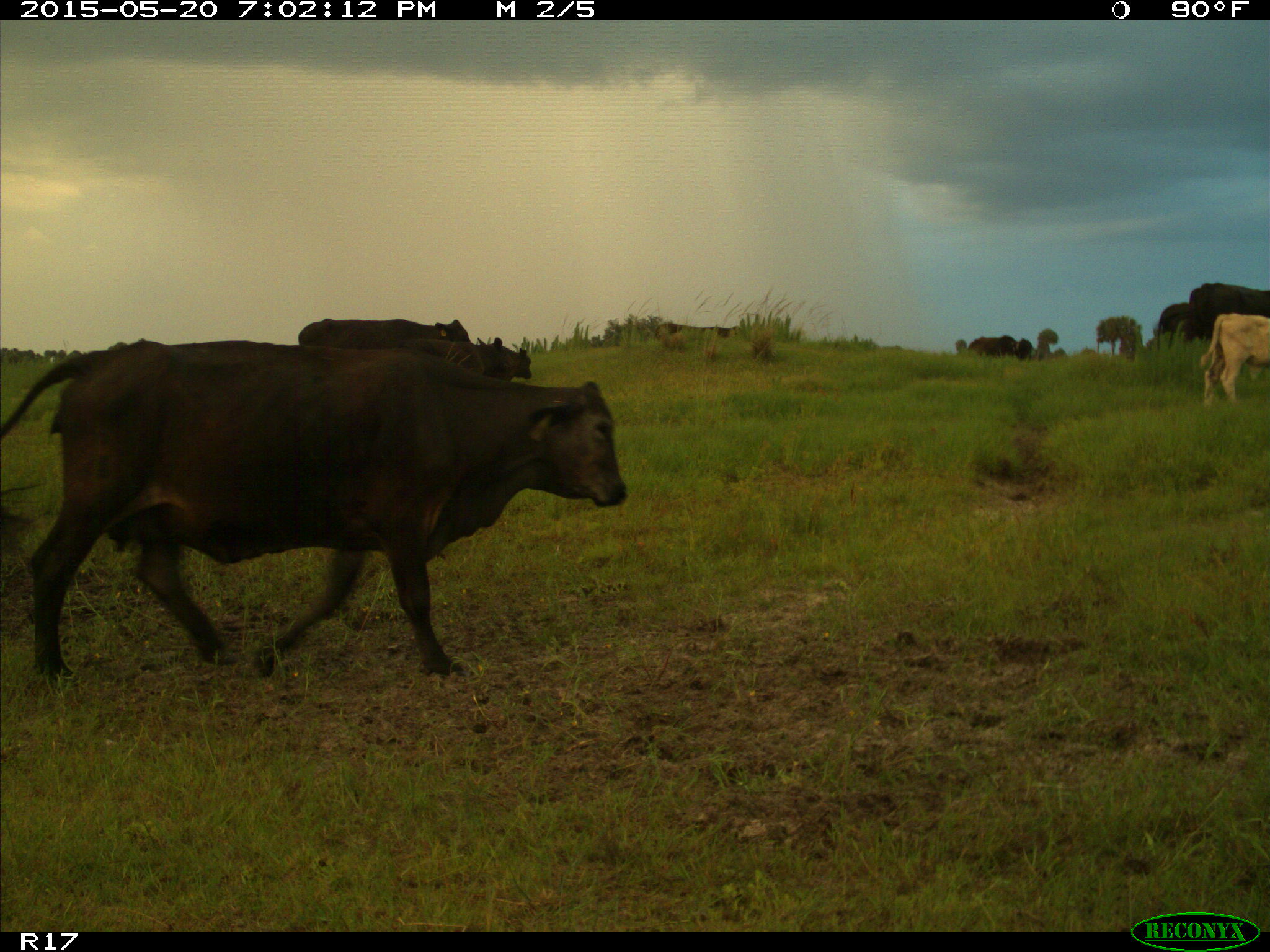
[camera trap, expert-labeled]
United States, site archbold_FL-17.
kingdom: Animalia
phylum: Chordata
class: Mammalia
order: Artiodactyla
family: Bovidae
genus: Bos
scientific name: Bos taurus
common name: domestic cow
Bos taurus (domestic cow).